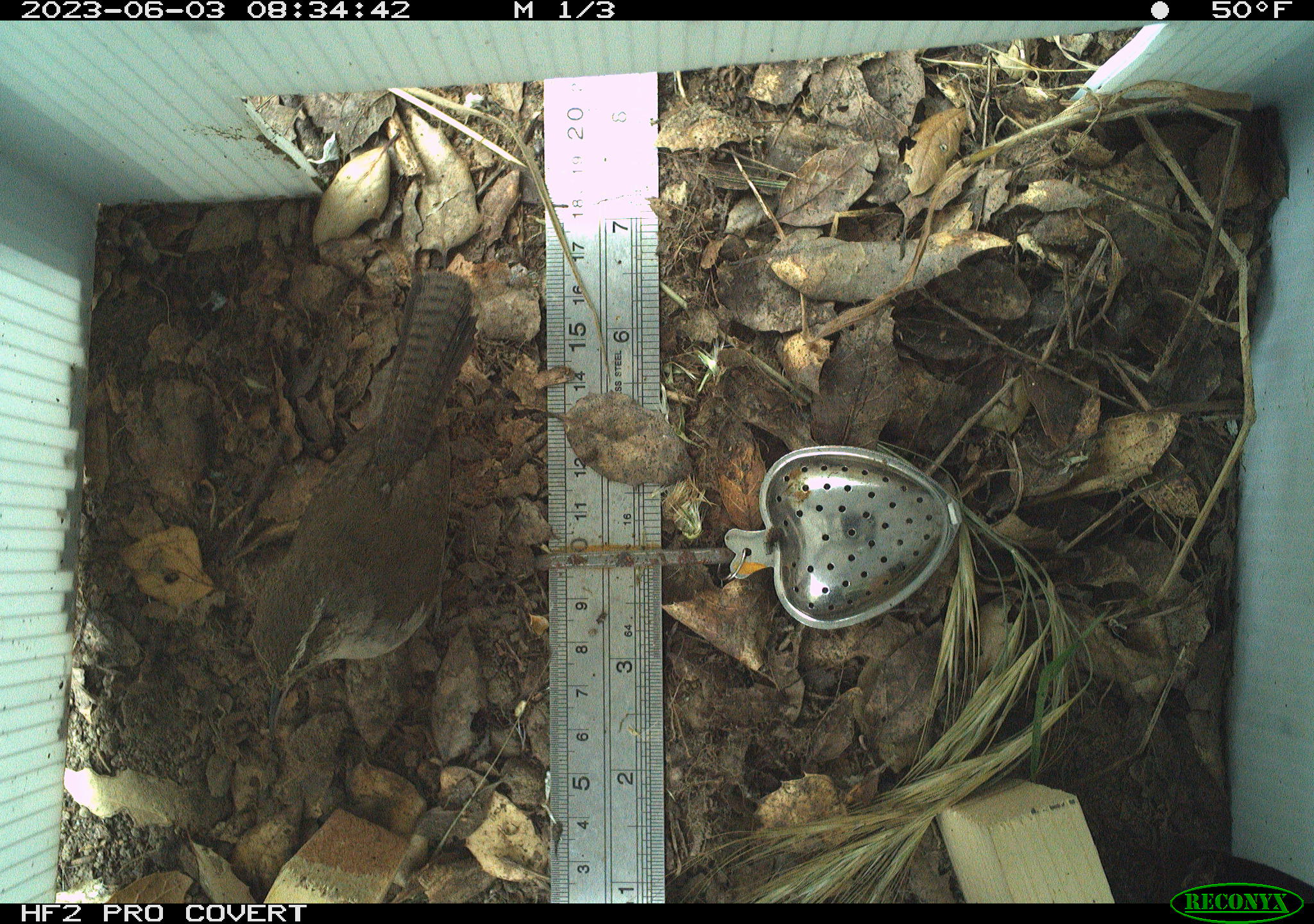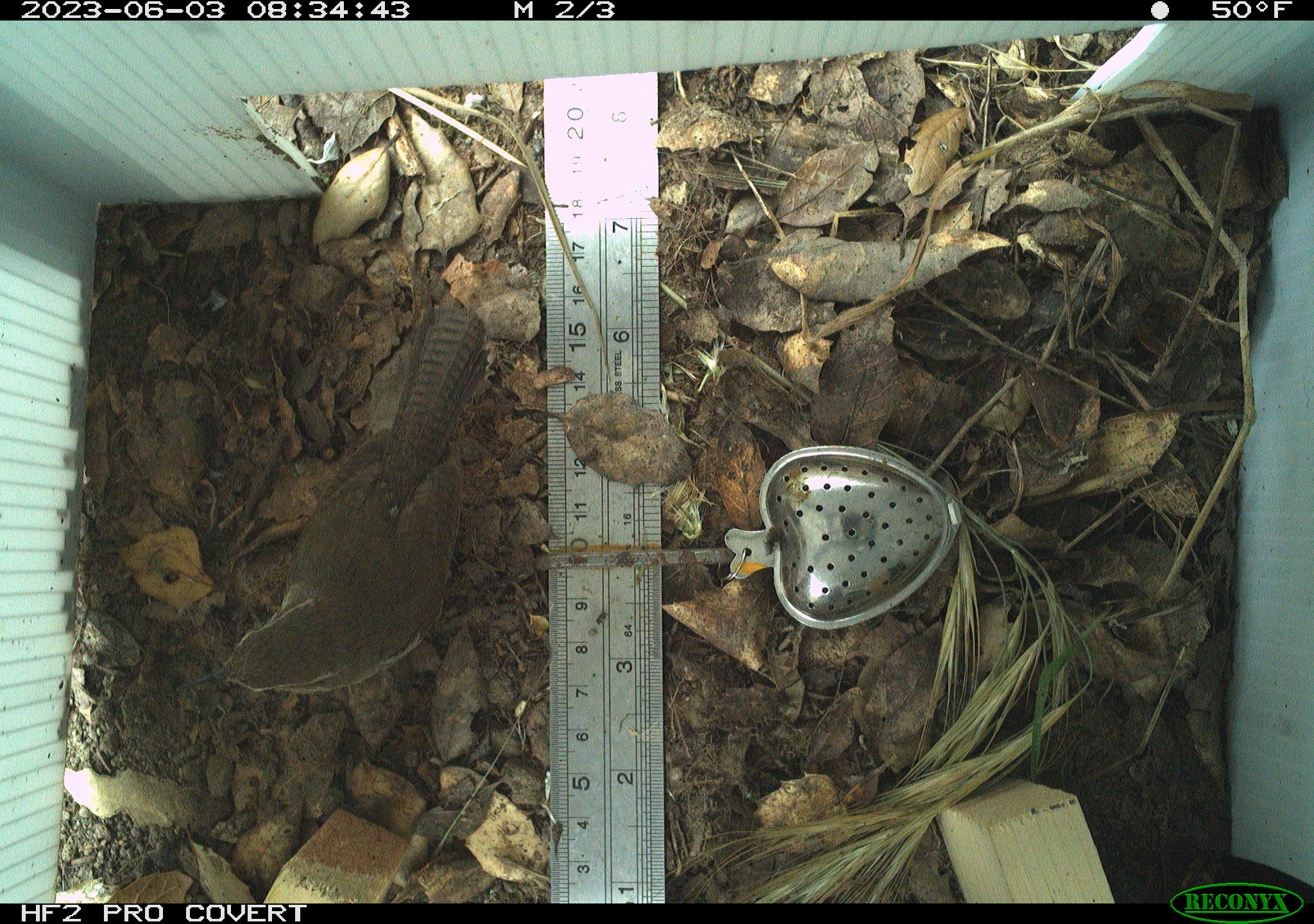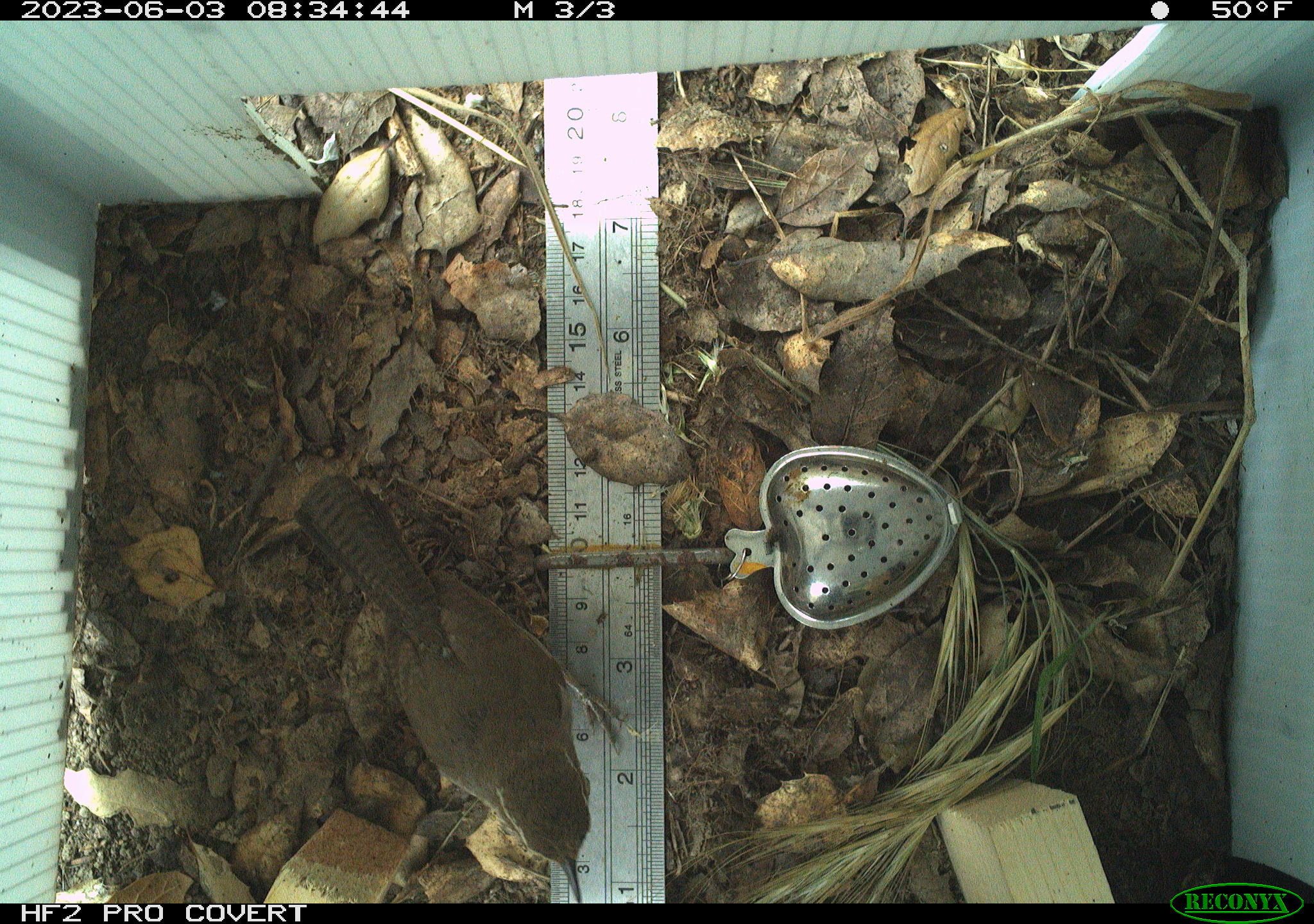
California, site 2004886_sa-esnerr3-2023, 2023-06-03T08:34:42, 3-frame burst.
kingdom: Animalia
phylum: Chordata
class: Aves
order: Passeriformes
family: Troglodytidae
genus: Thryomanes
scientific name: Thryomanes bewickii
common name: bewick's wren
Bewick's wren (Thryomanes bewickii).